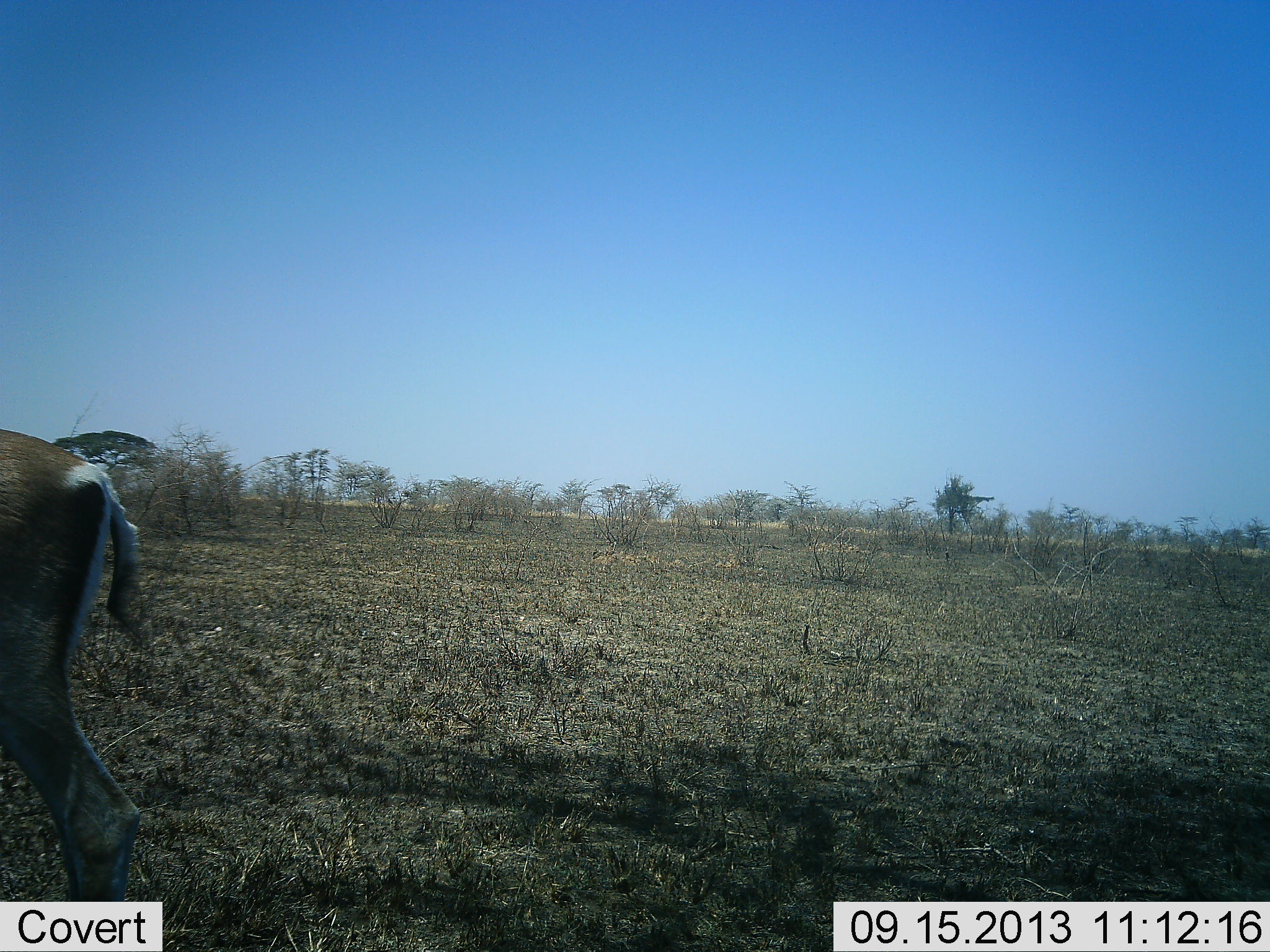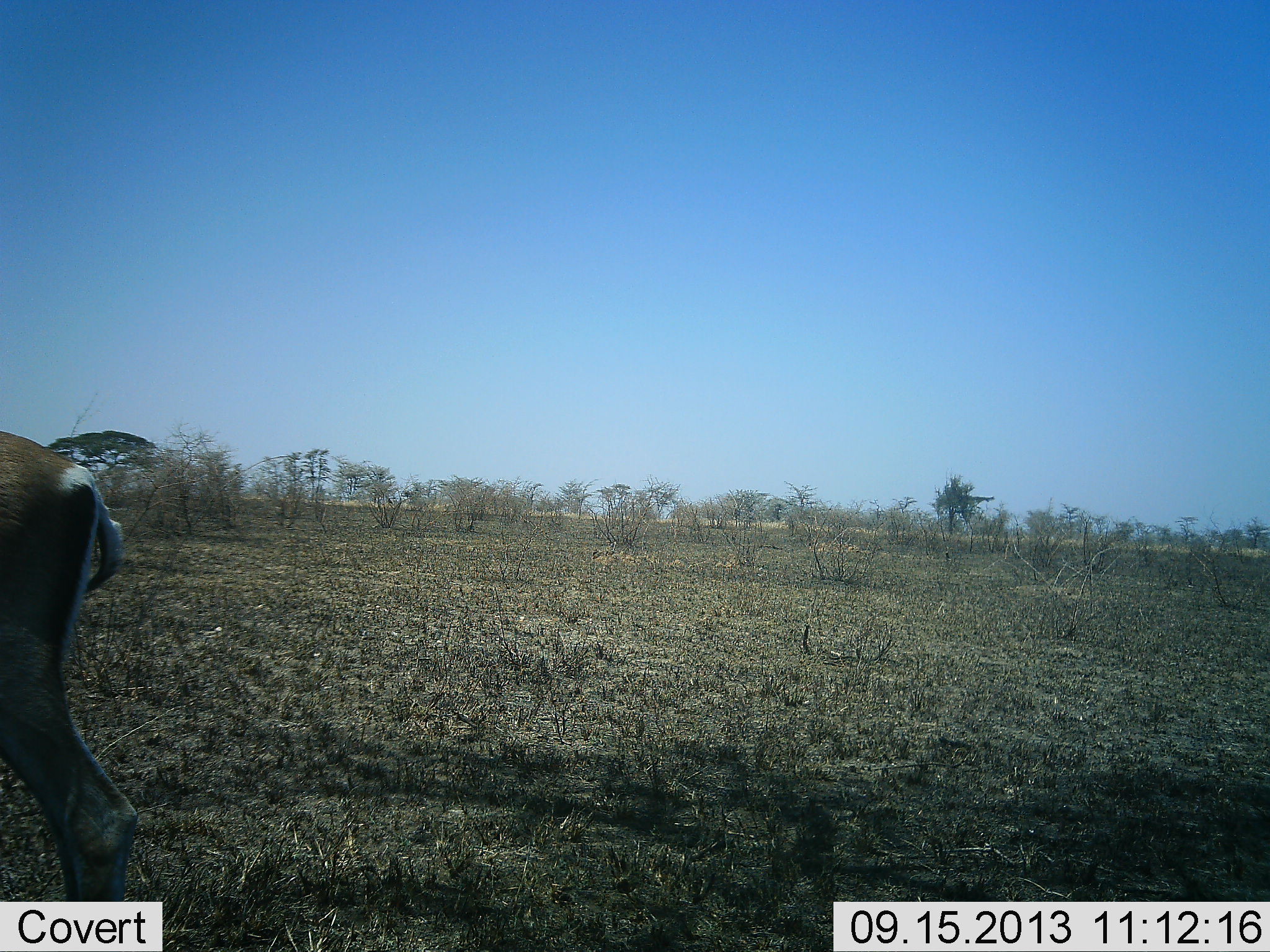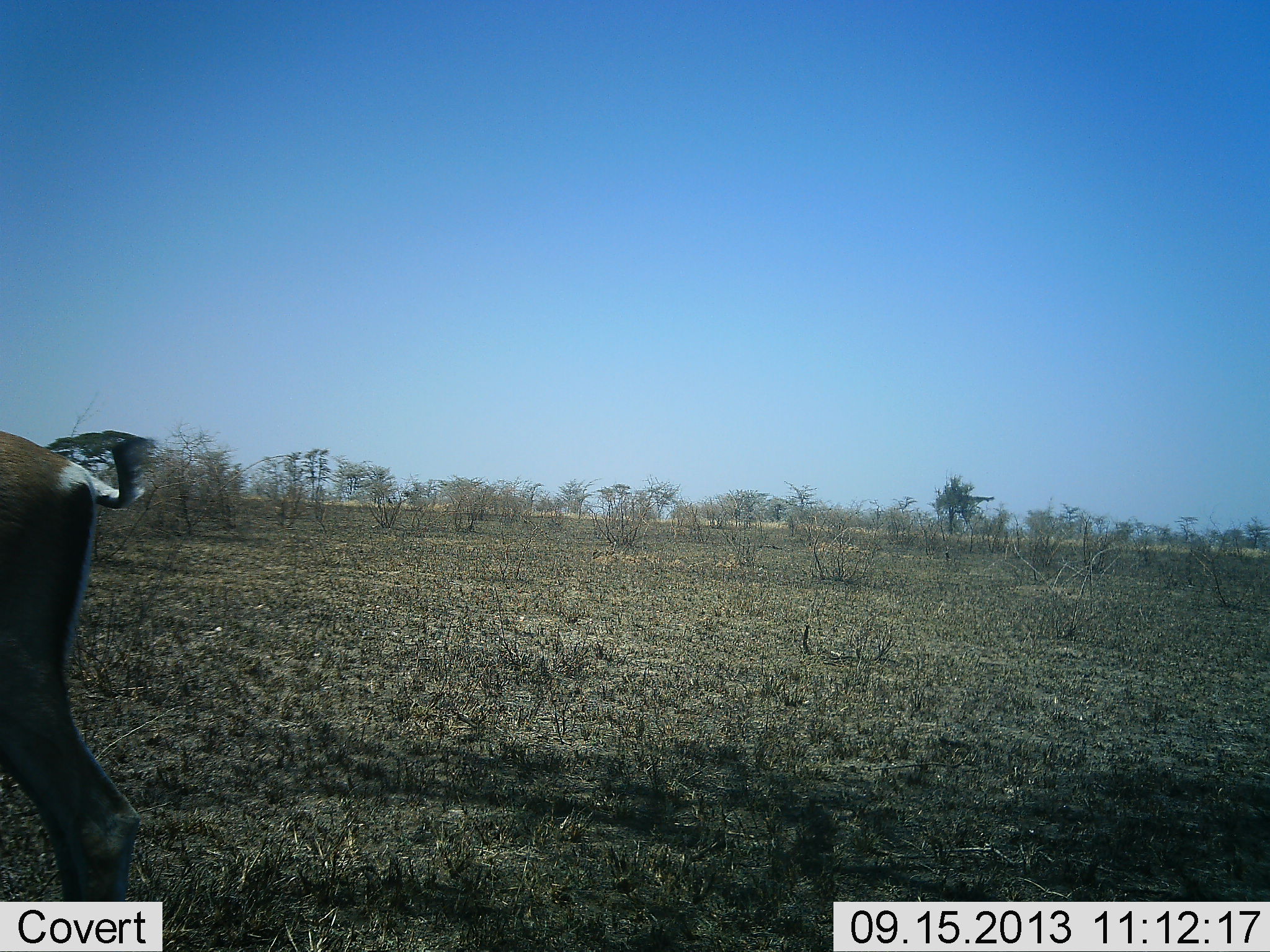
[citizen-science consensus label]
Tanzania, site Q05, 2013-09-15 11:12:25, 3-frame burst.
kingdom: Animalia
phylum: Chordata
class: Mammalia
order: Artiodactyla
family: Bovidae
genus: Nanger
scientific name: Nanger granti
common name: grant's gazelle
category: gazellegrants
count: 1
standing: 70%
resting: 0%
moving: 30%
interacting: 0%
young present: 0%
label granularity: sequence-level